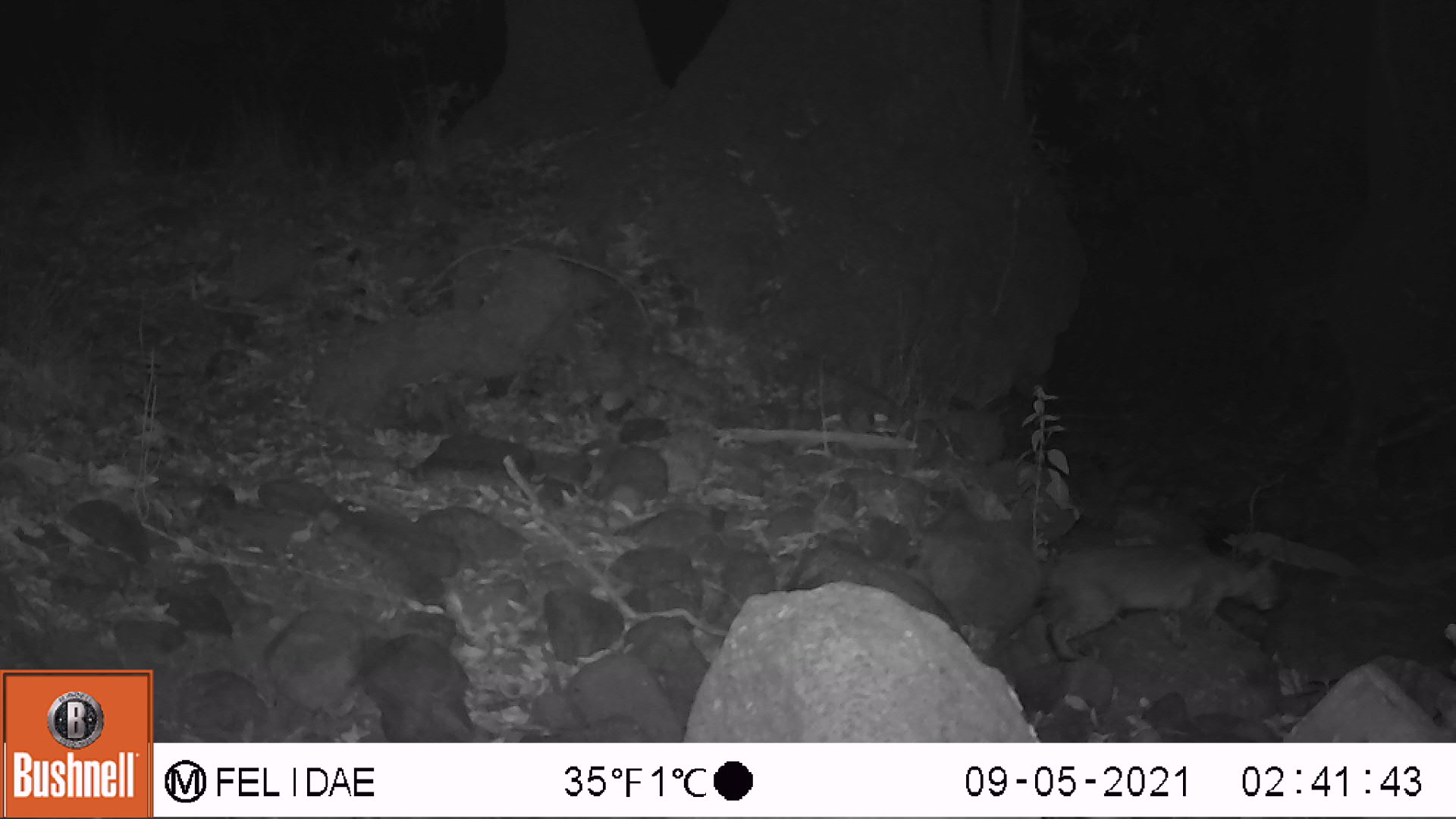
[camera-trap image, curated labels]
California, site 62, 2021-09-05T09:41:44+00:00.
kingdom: Animalia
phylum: Chordata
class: Mammalia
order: Carnivora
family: Felidae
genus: Lynx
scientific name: Lynx rufus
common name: bobcat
Bobcat (Lynx rufus).